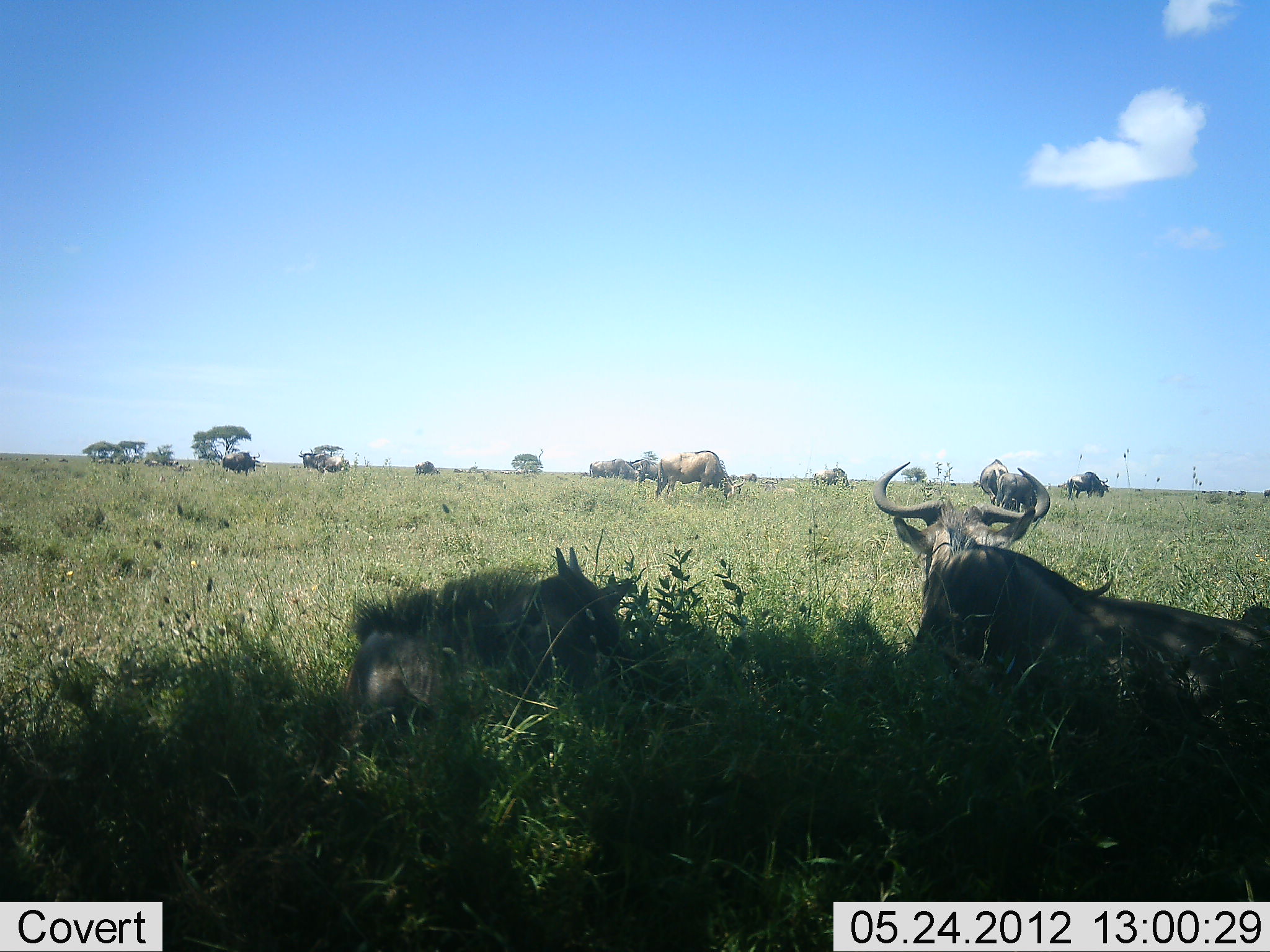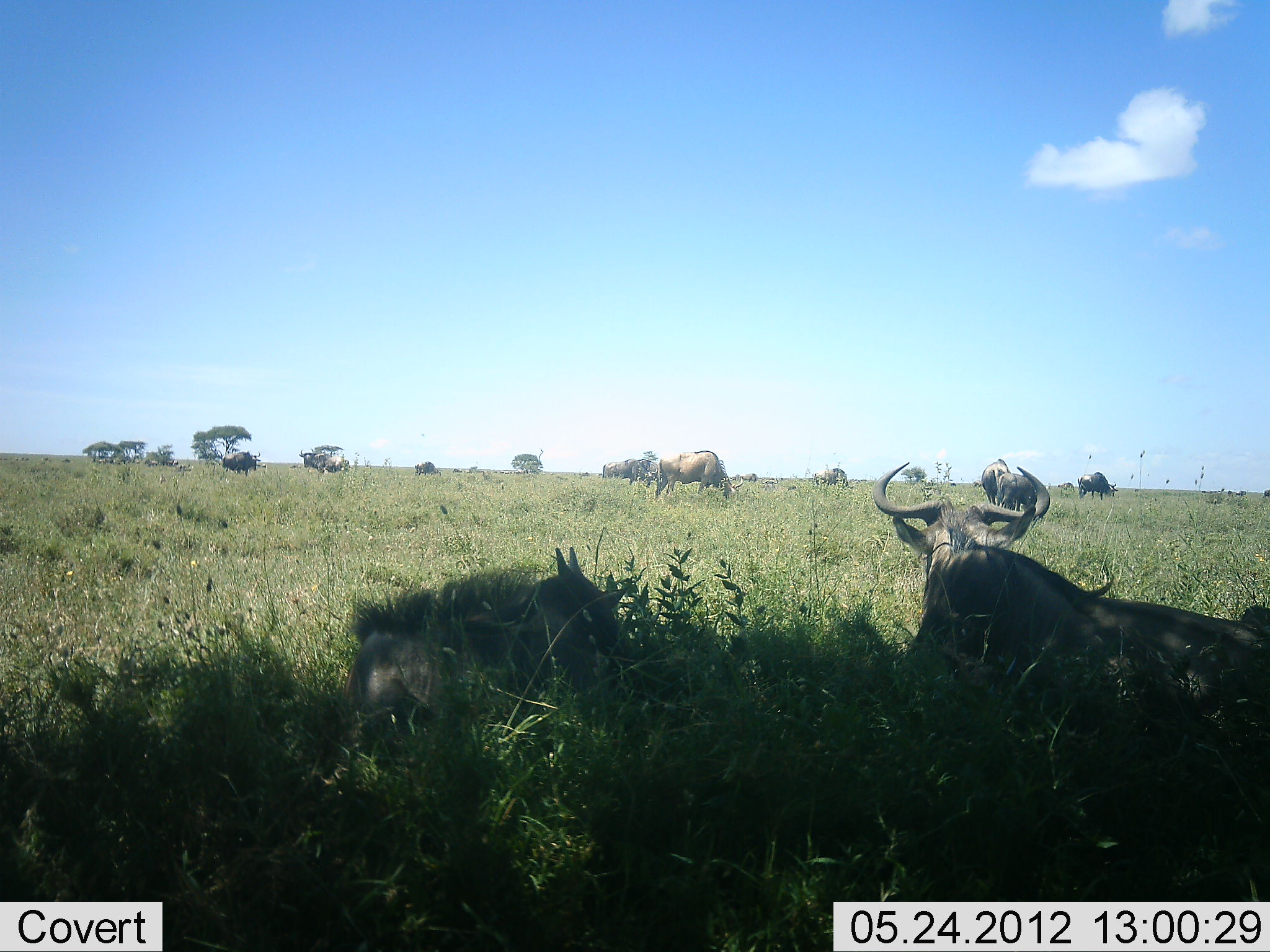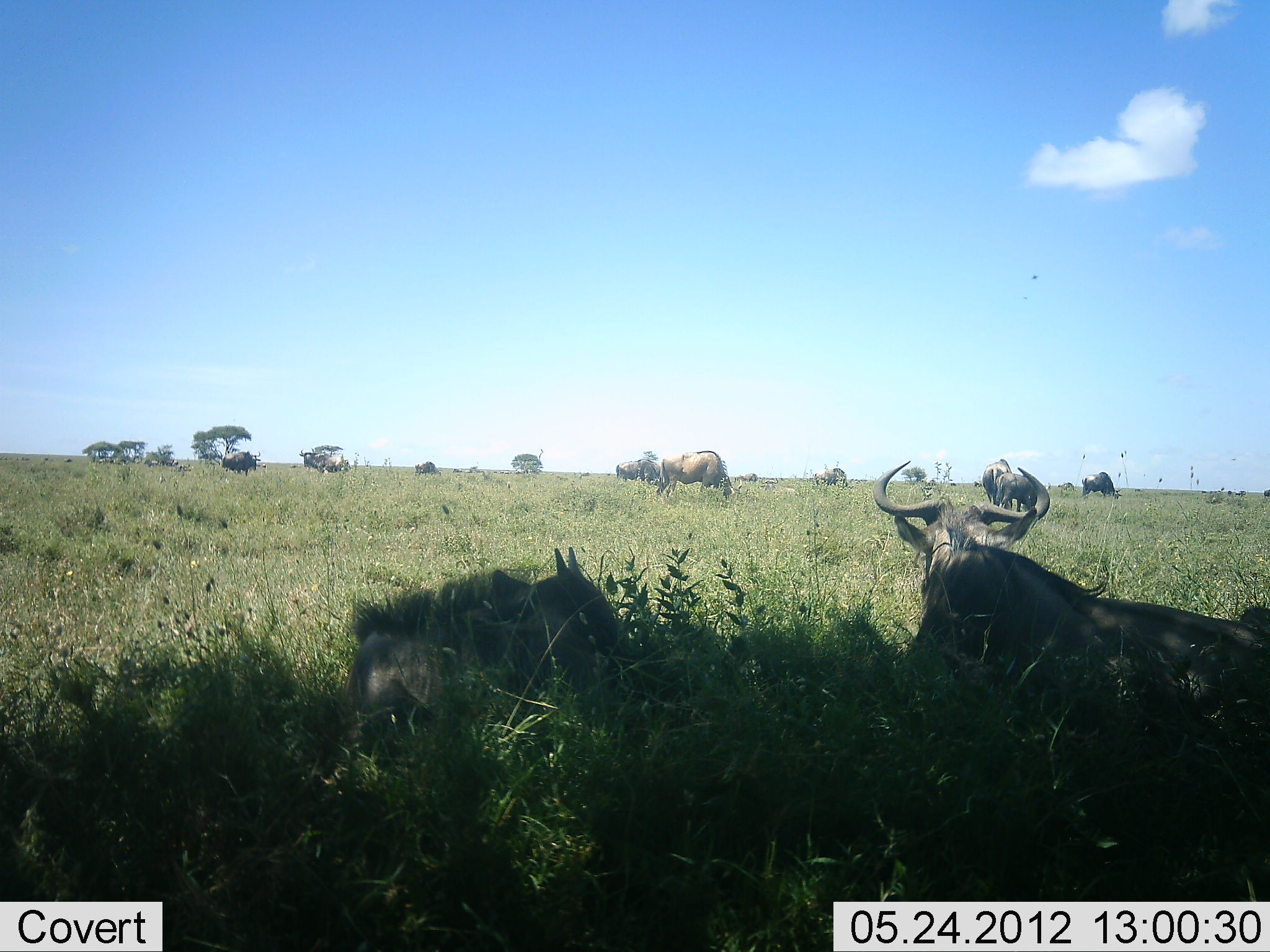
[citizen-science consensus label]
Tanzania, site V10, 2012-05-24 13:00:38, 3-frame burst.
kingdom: Animalia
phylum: Chordata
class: Mammalia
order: Artiodactyla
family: Bovidae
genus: Connochaetes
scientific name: Connochaetes taurinus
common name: blue wildebeest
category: wildebeest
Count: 11-50.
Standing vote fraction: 20%.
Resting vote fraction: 100%.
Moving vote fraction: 40%.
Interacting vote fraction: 0%.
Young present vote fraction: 40%.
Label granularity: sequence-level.